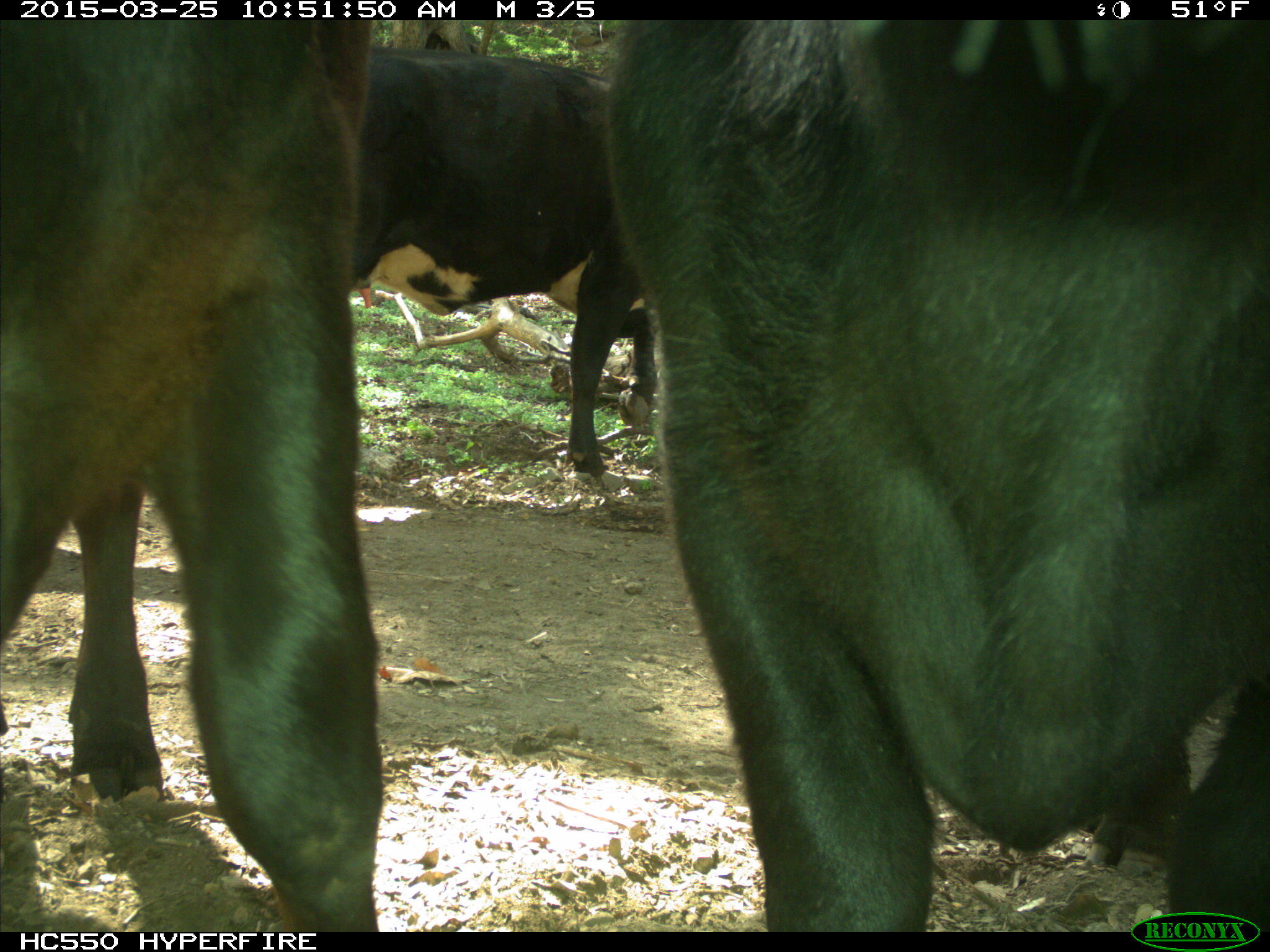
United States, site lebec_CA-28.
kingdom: Animalia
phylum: Chordata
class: Mammalia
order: Artiodactyla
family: Bovidae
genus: Bos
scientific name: Bos taurus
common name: domestic cow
Bos taurus (domestic cow).